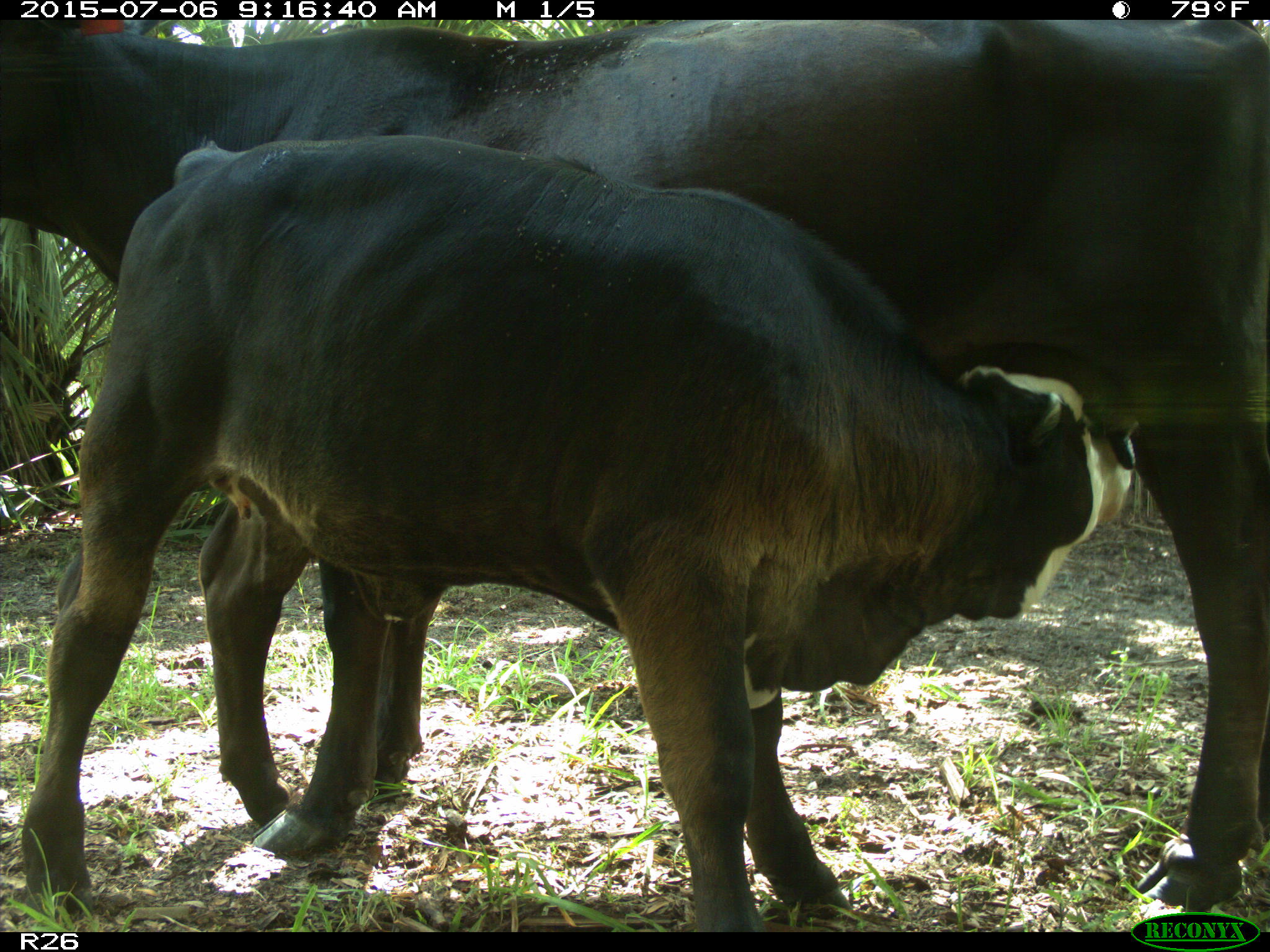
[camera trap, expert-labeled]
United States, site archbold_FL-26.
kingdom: Animalia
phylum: Chordata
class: Mammalia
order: Artiodactyla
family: Bovidae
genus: Bos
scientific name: Bos taurus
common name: domestic cow